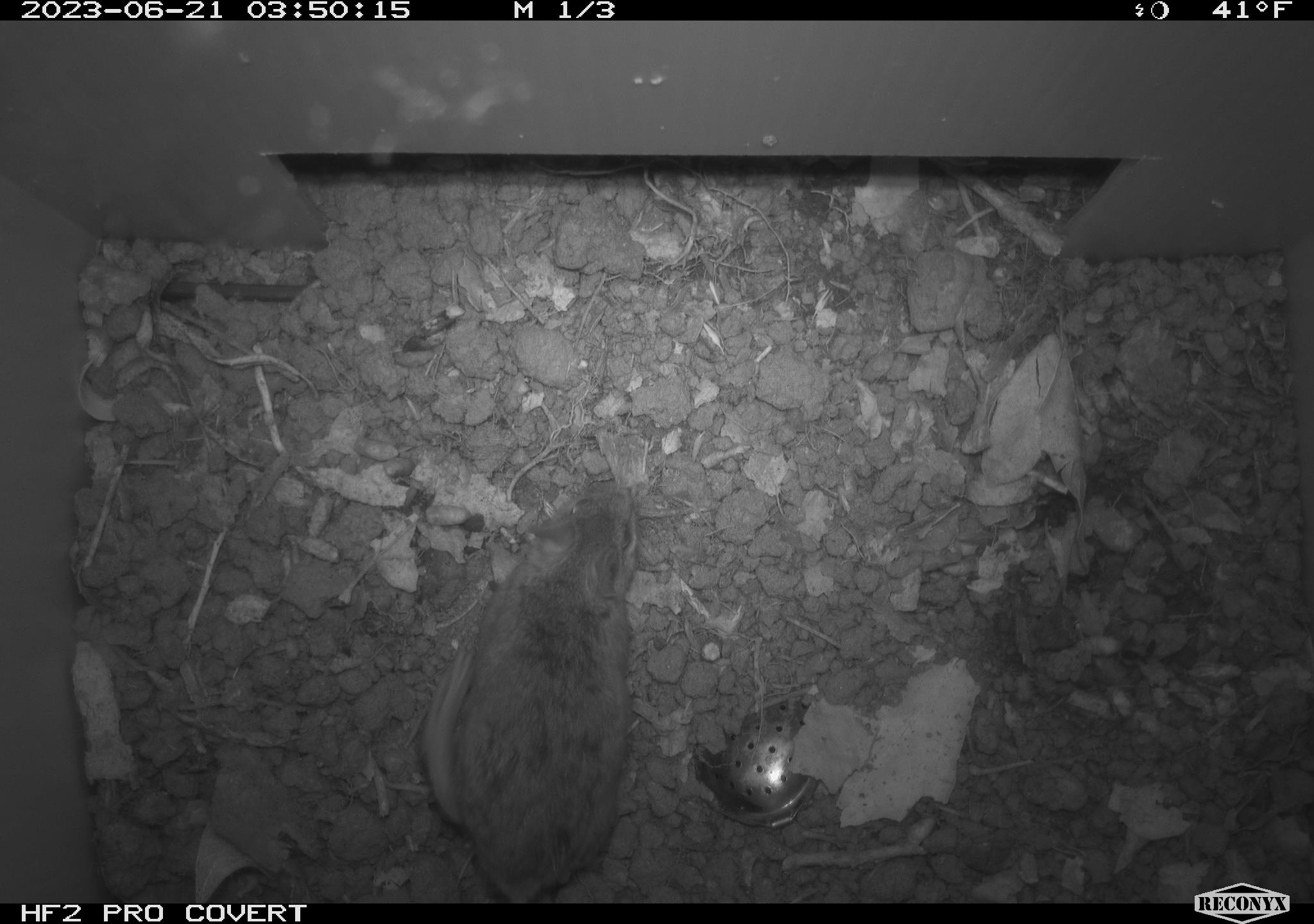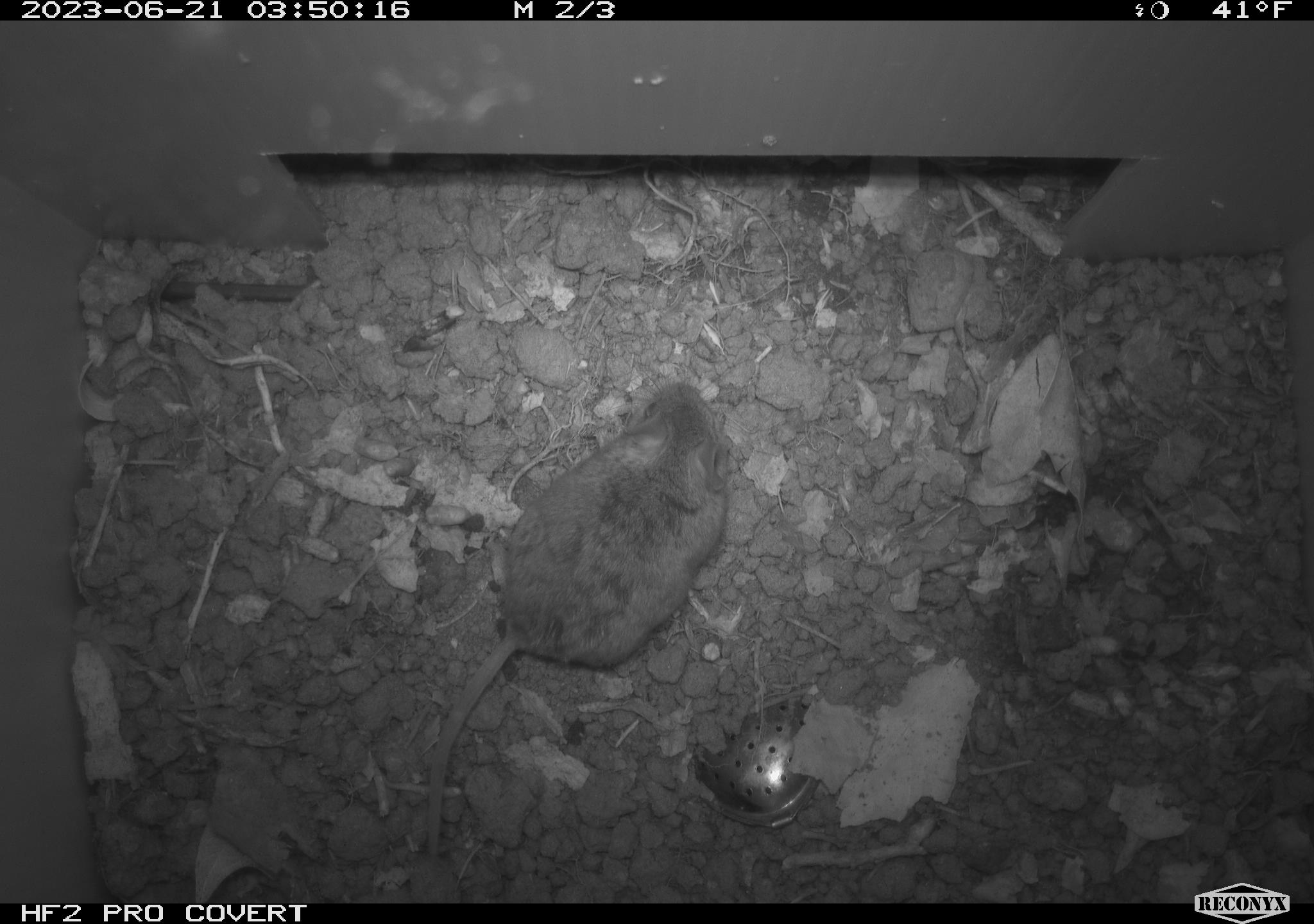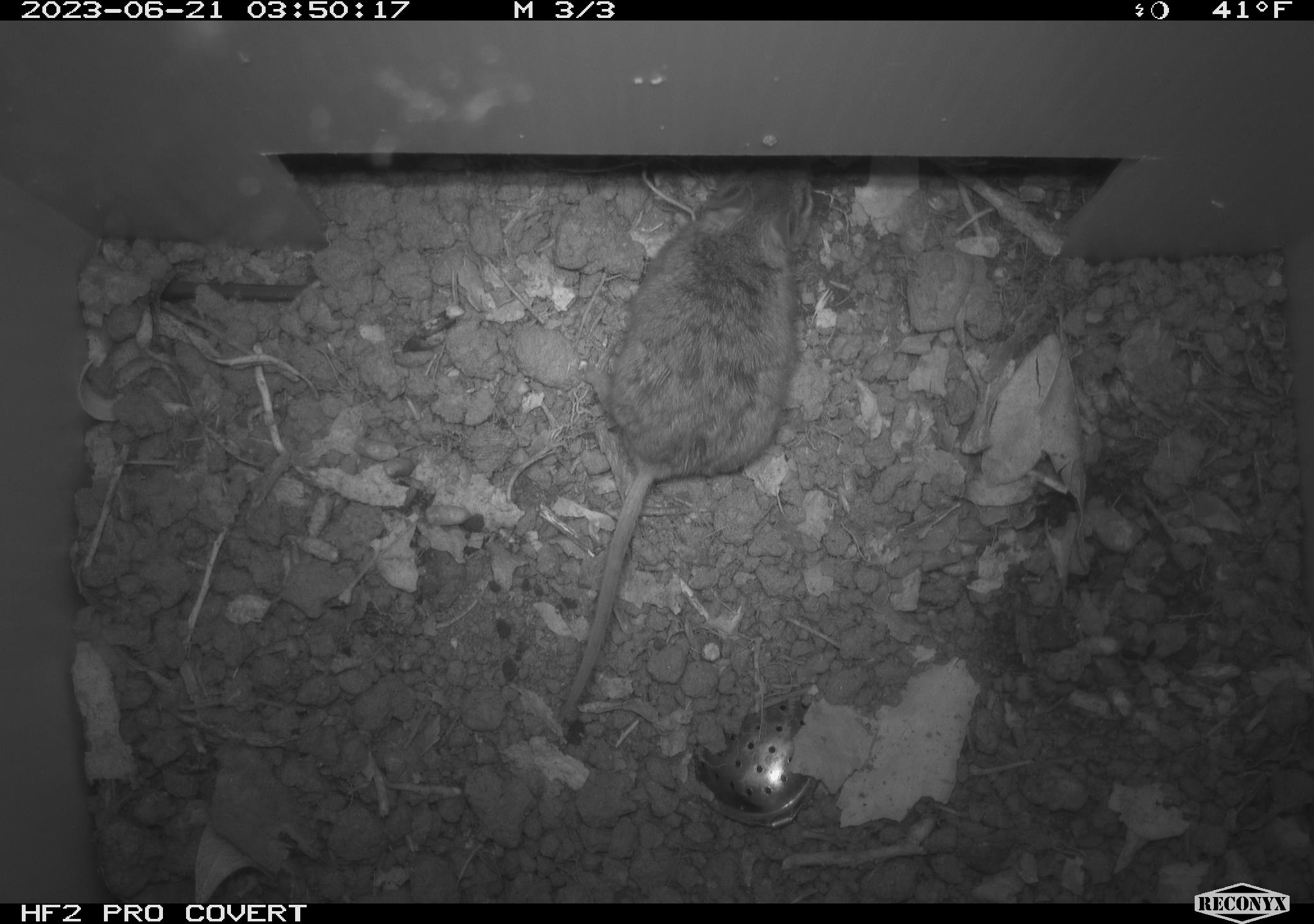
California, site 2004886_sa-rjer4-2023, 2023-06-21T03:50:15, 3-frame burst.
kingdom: Animalia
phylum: Chordata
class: Mammalia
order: Rodentia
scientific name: Rodentia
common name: mouse species